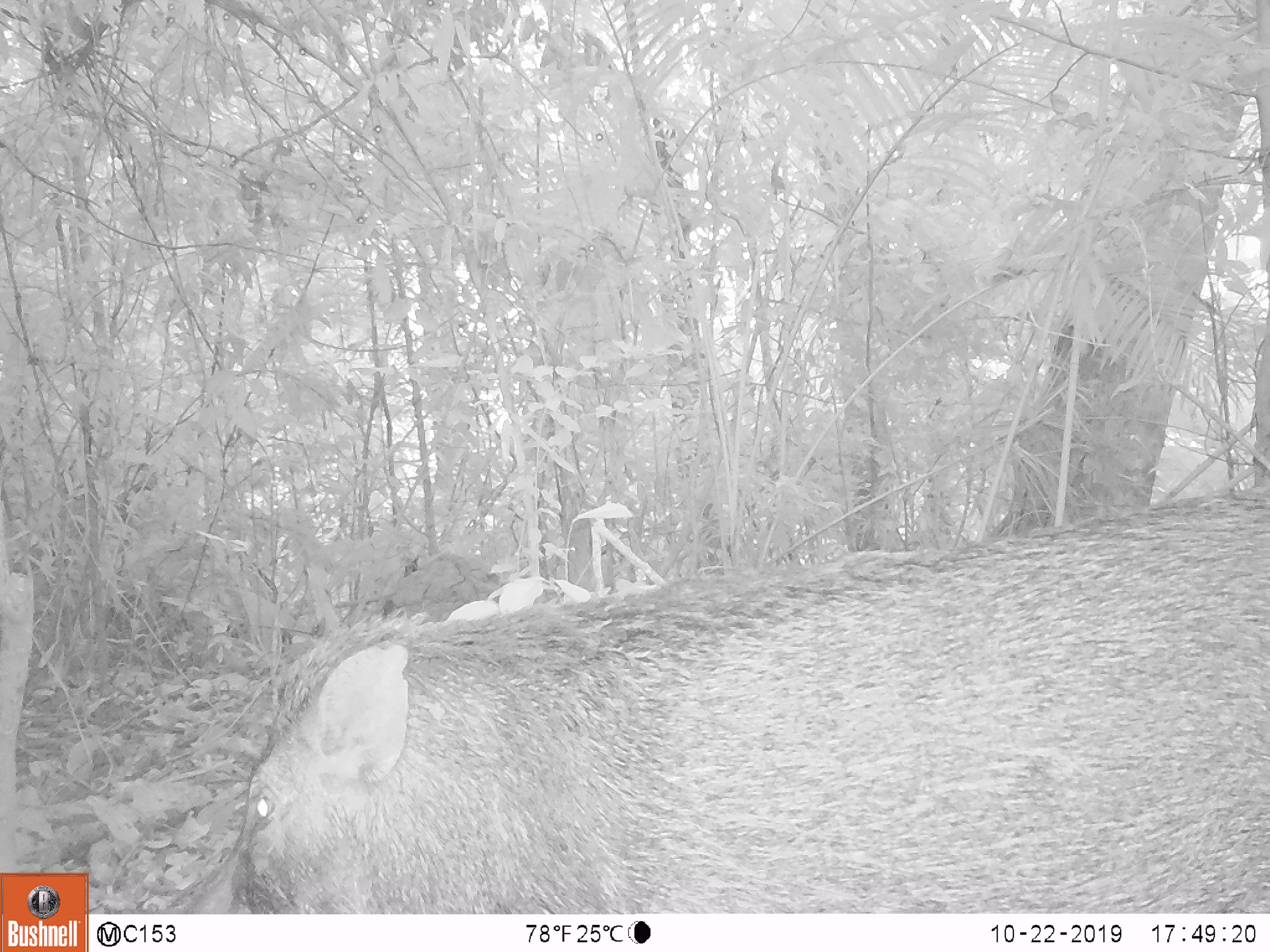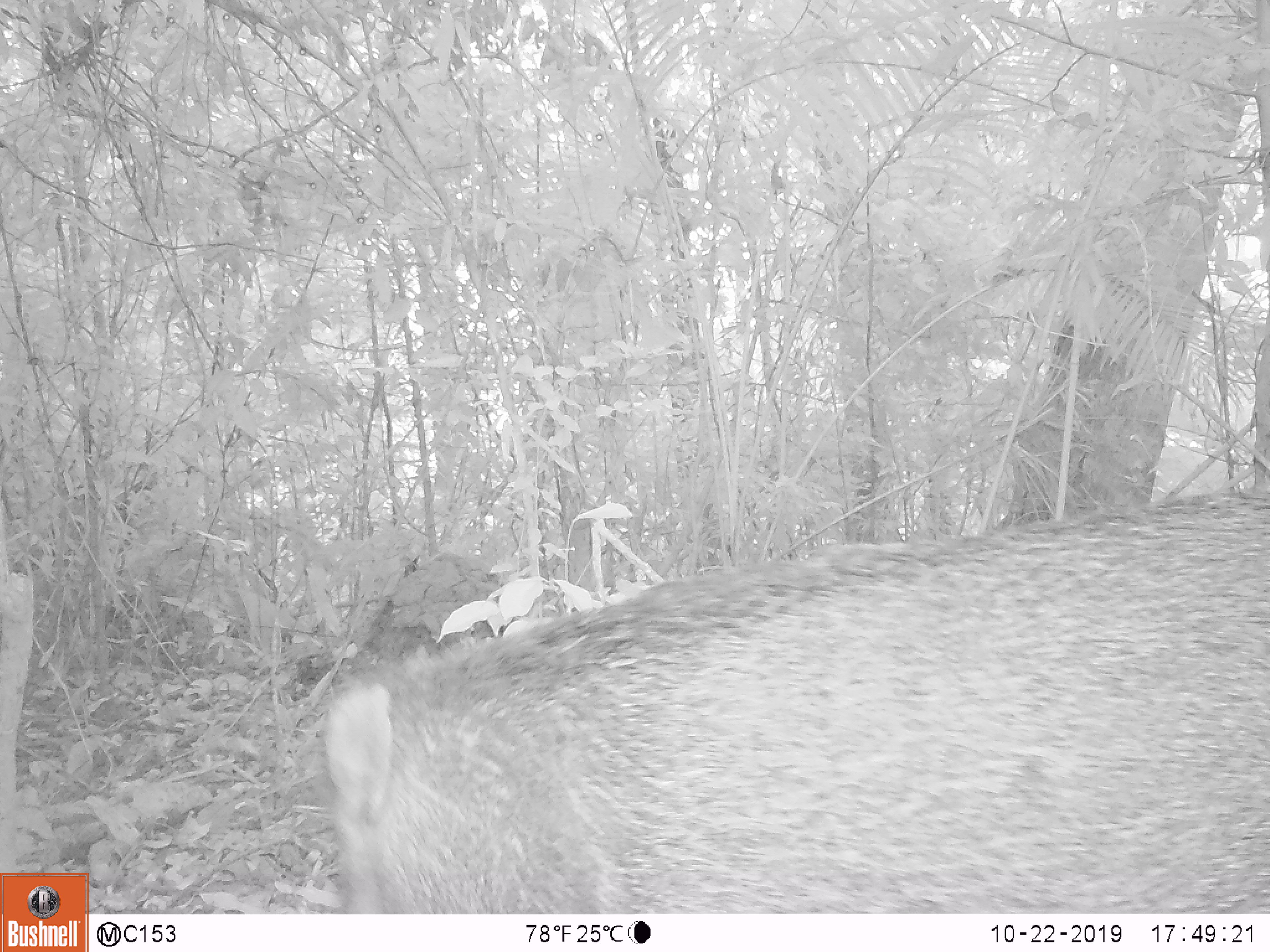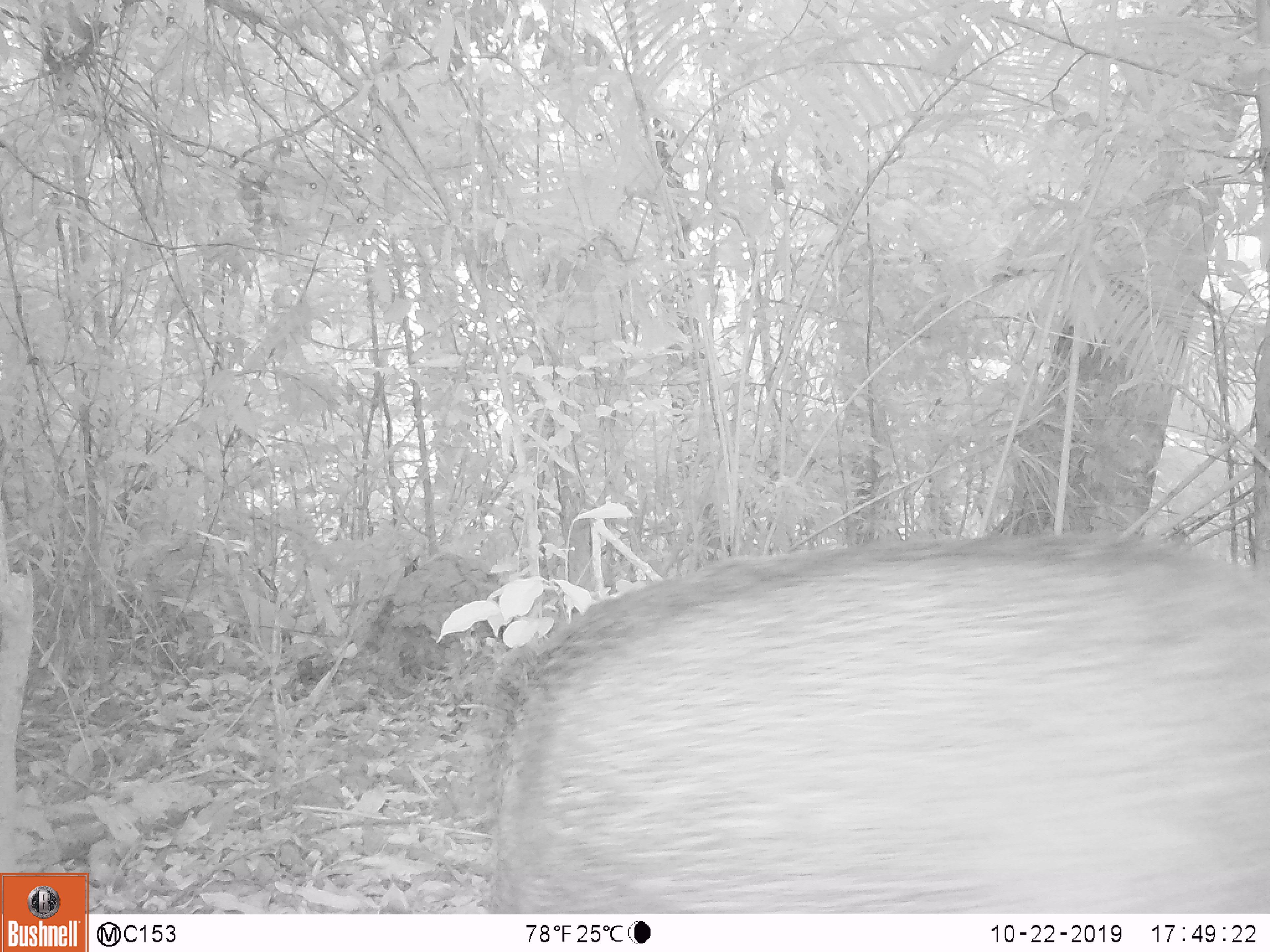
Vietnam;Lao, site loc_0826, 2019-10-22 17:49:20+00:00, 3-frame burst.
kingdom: Animalia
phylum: Chordata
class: Mammalia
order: Artiodactyla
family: Suidae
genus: Sus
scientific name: Sus scrofa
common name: eurasian wild pig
Eurasian wild pig (Sus scrofa). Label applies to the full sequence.